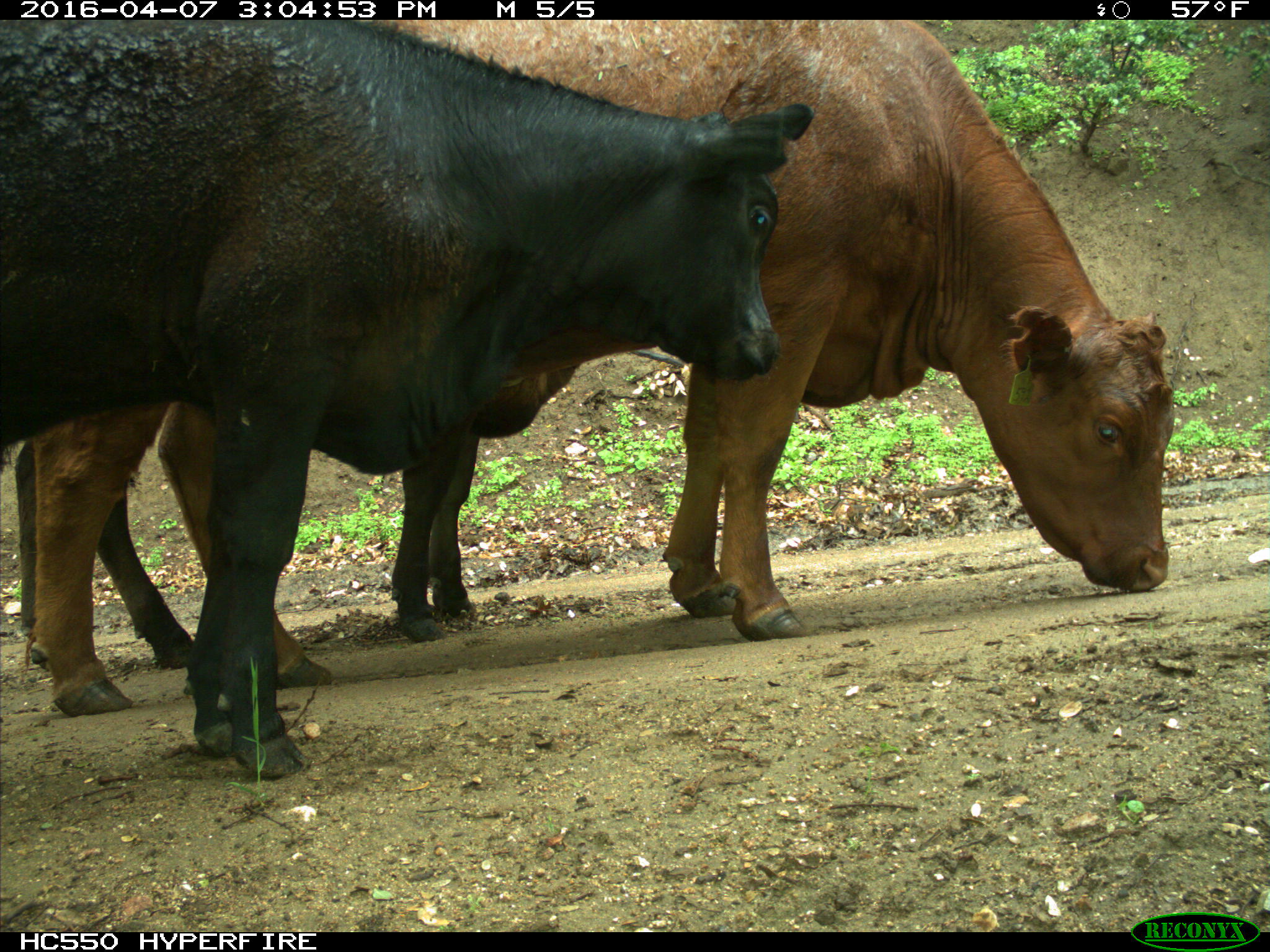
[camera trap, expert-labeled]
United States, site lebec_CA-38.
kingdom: Animalia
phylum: Chordata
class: Mammalia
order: Artiodactyla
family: Bovidae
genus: Bos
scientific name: Bos taurus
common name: domestic cow